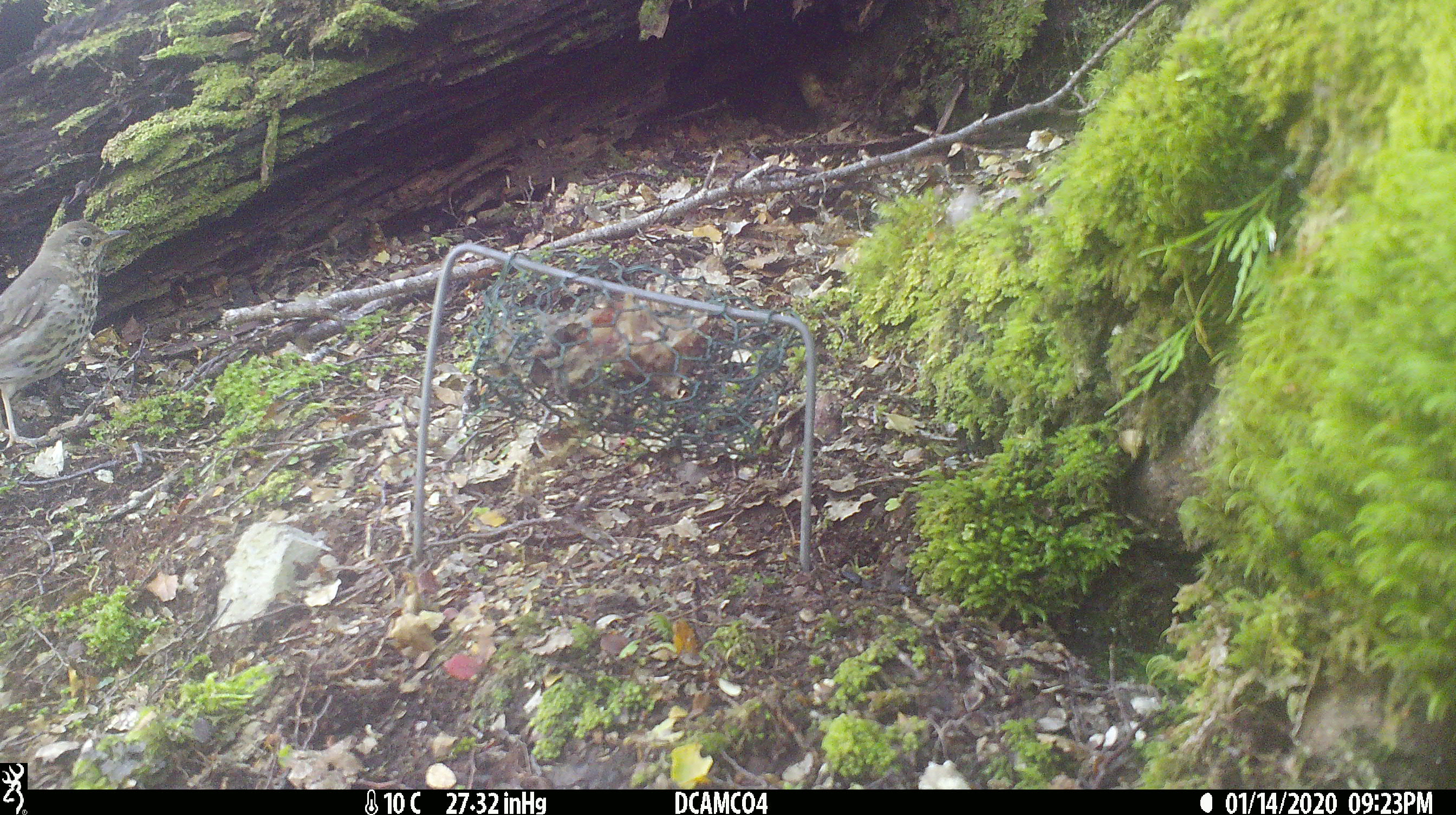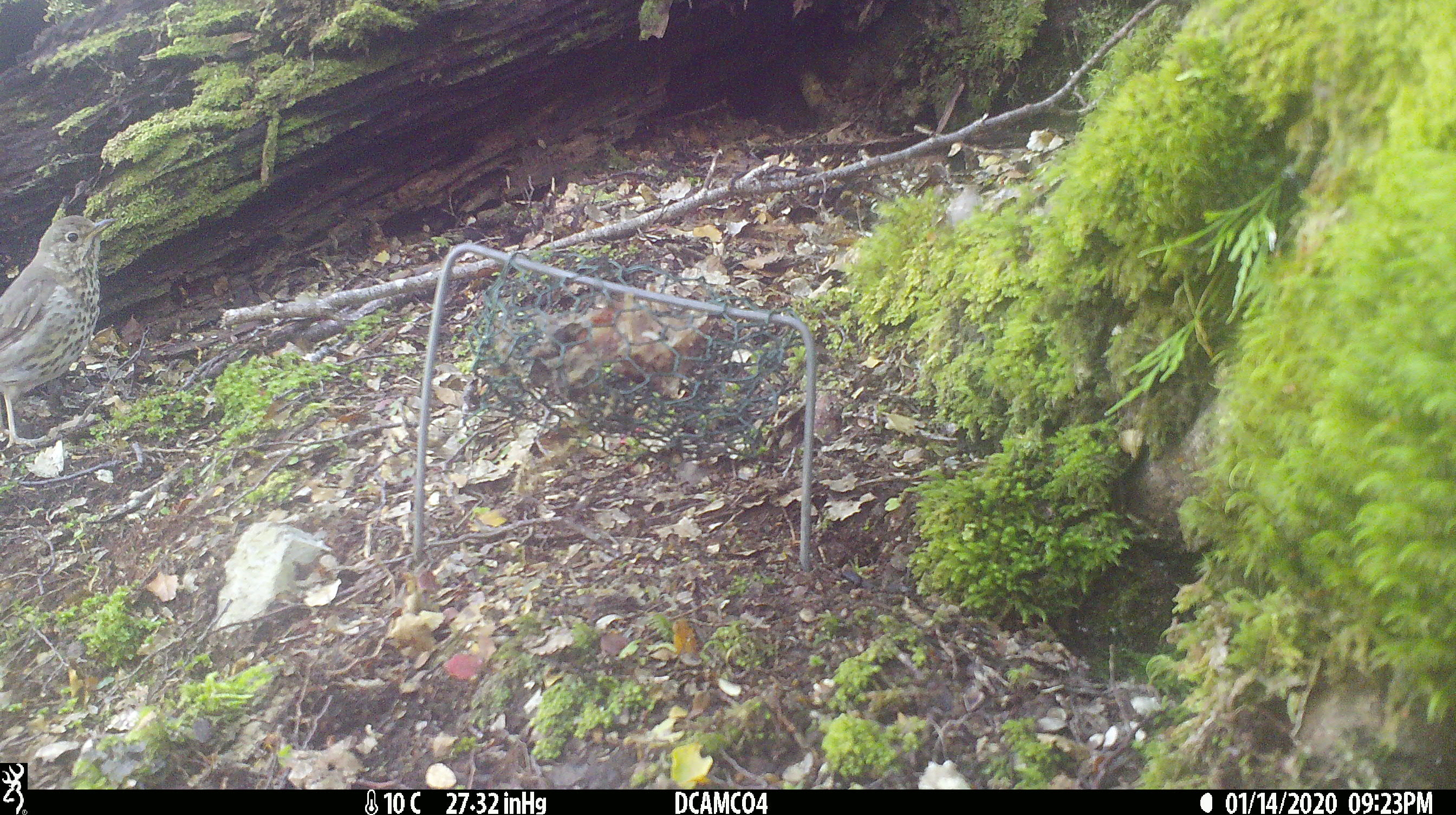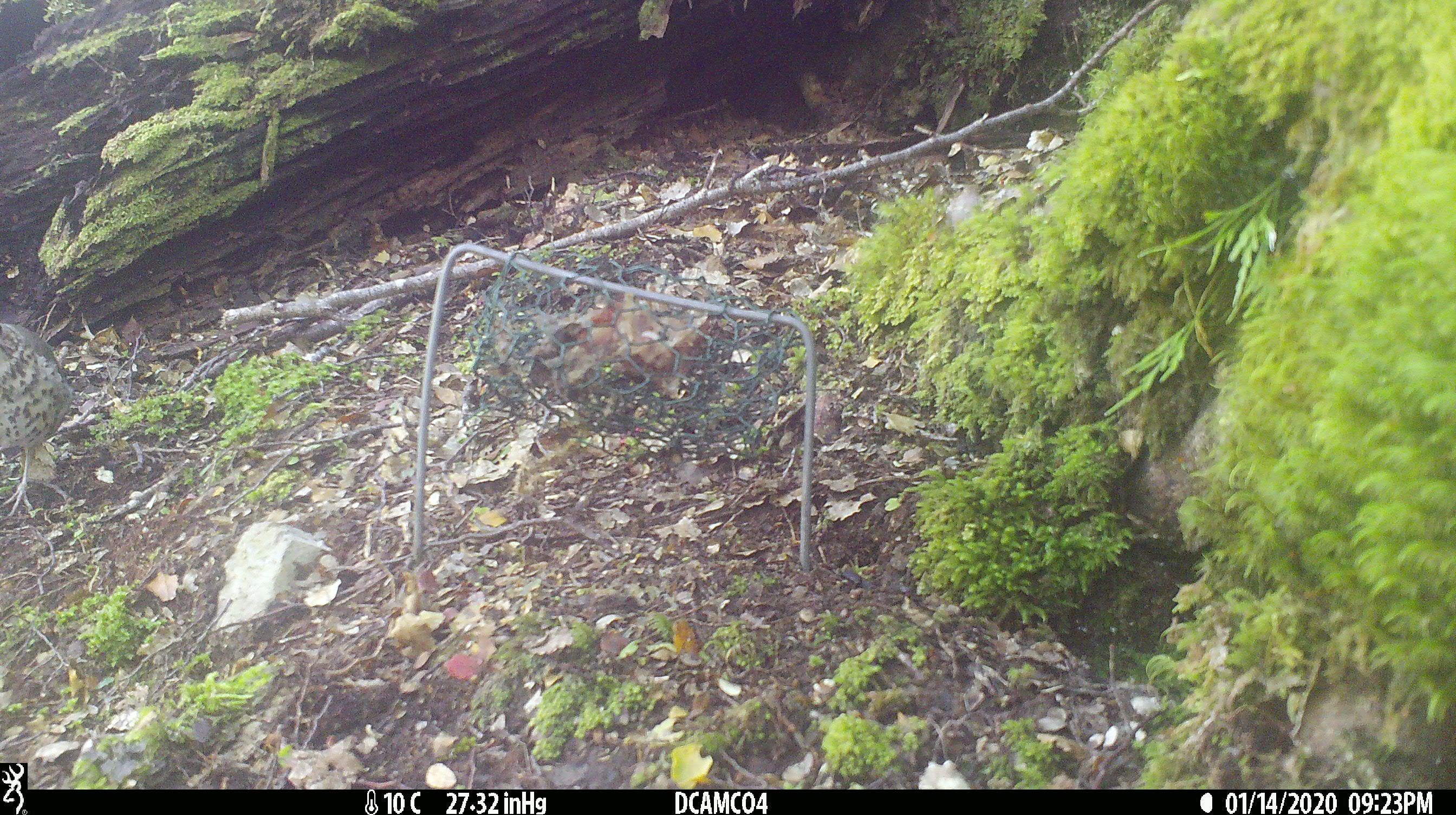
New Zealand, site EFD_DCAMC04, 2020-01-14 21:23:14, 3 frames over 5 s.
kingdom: Animalia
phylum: Chordata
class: Aves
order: Passeriformes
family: Turdidae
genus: Turdus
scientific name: Turdus philomelos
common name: song thrush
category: thrush